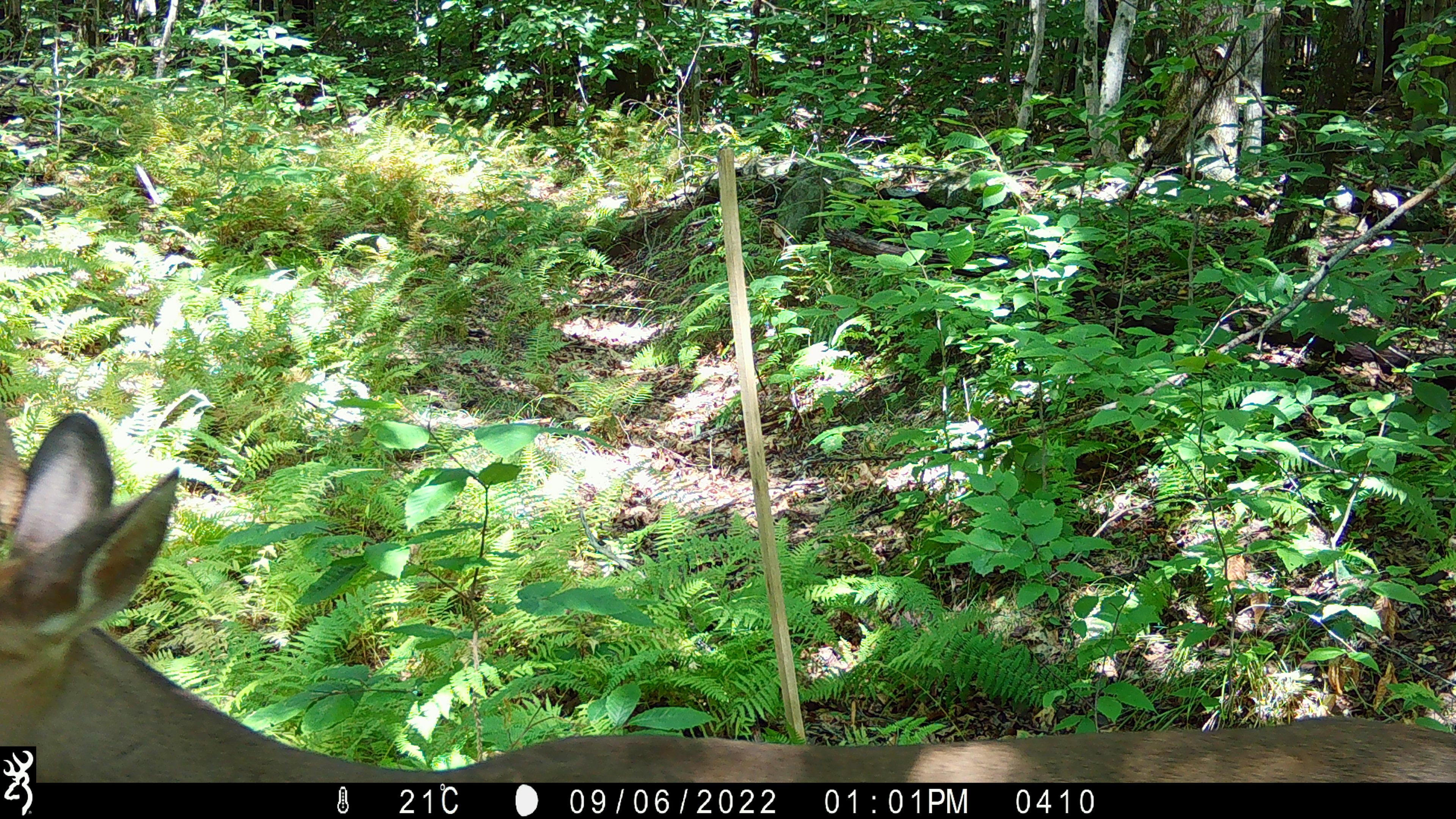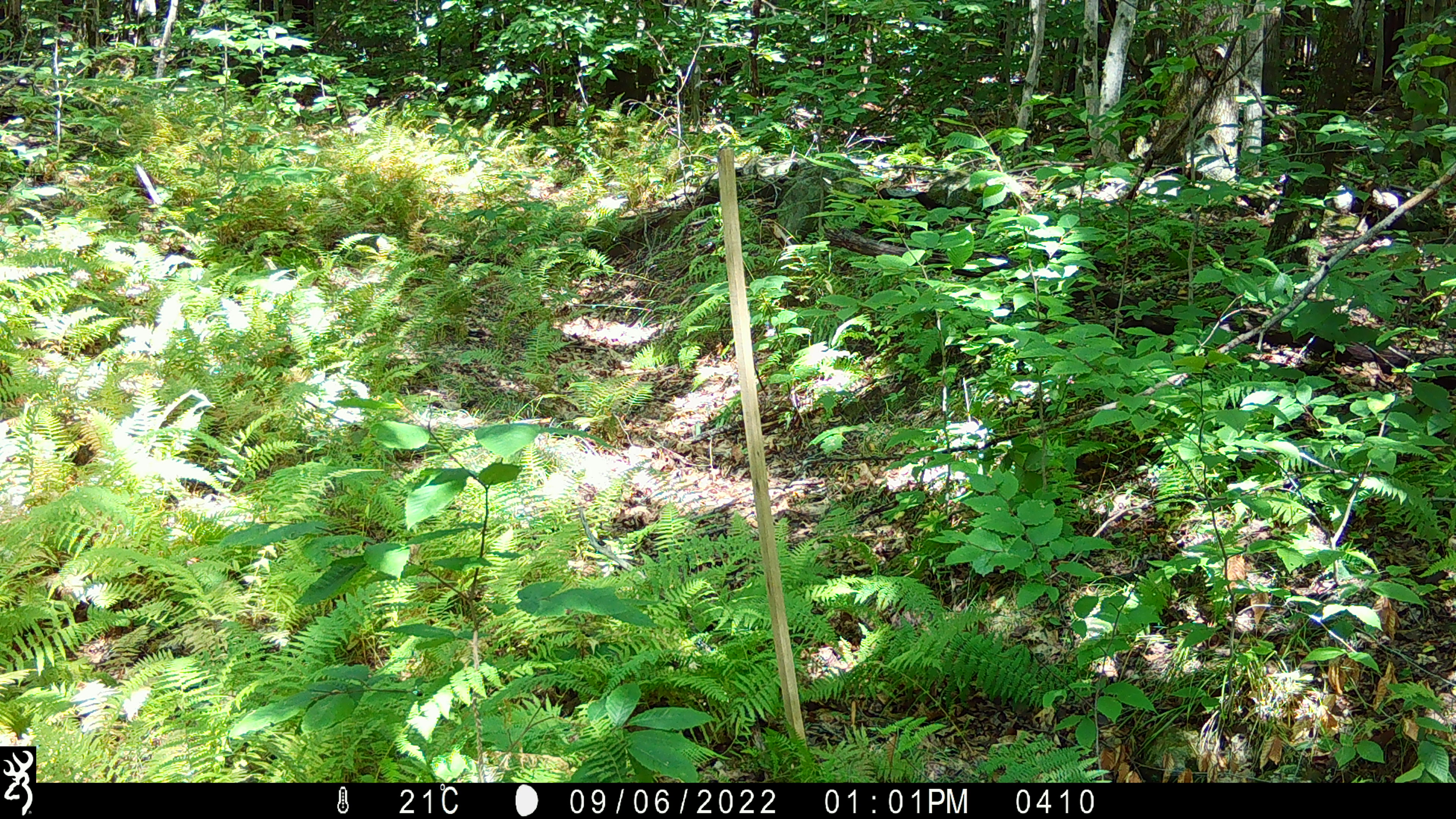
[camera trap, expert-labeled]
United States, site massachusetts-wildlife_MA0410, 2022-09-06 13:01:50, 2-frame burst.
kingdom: Animalia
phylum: Chordata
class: Mammalia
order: Artiodactyla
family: Cervidae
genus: Odocoileus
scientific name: Odocoileus virginianus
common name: white-tailed deer